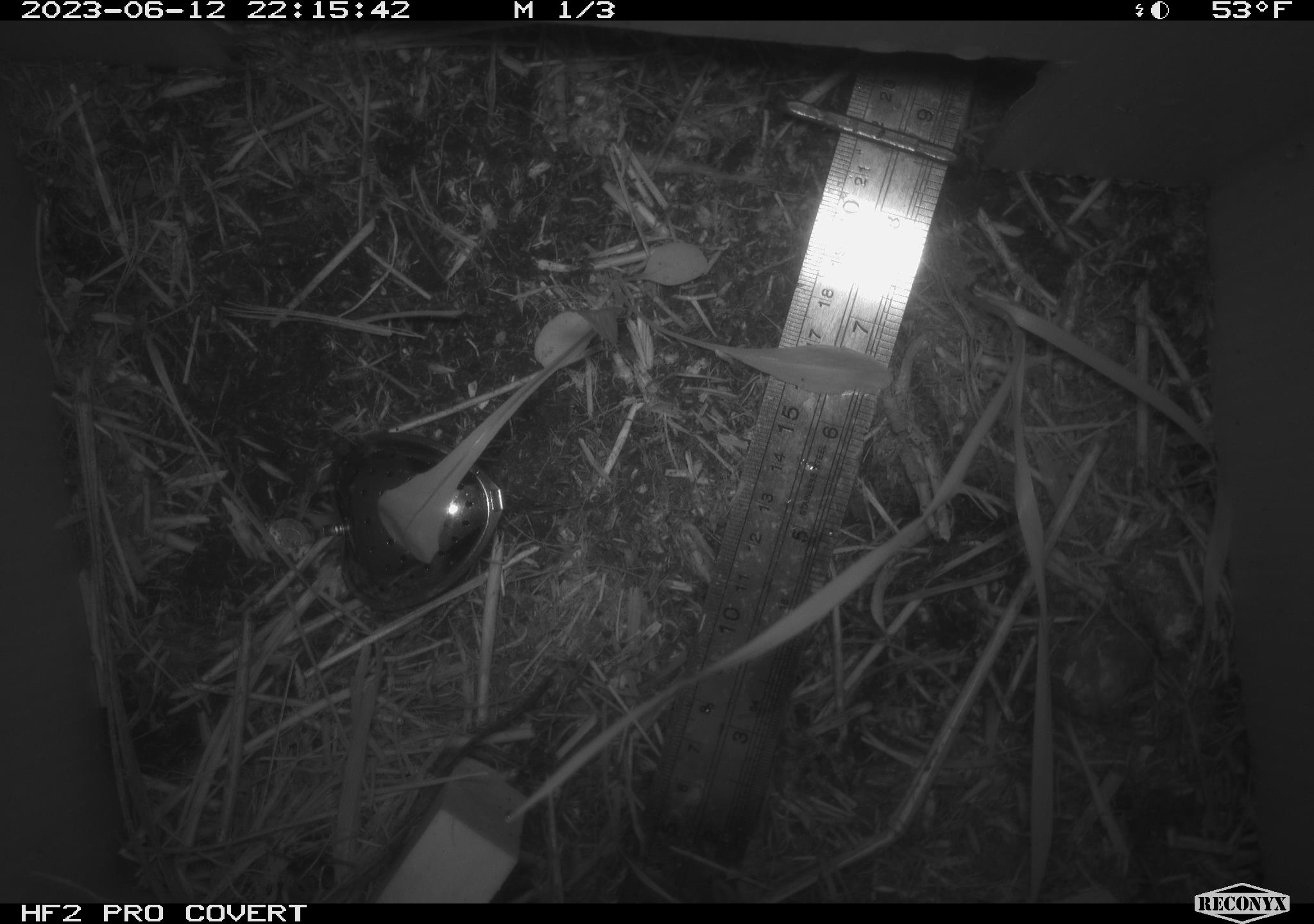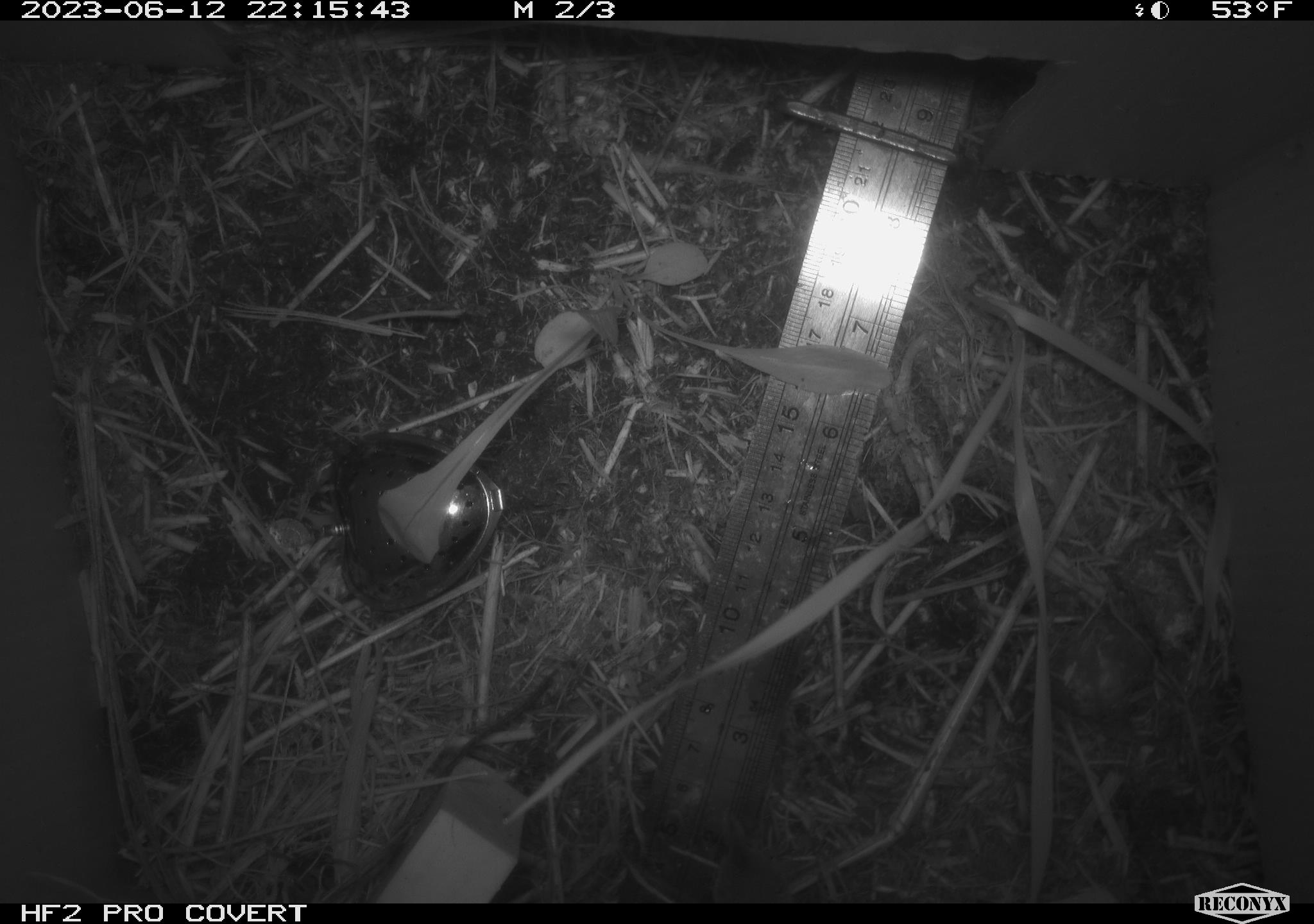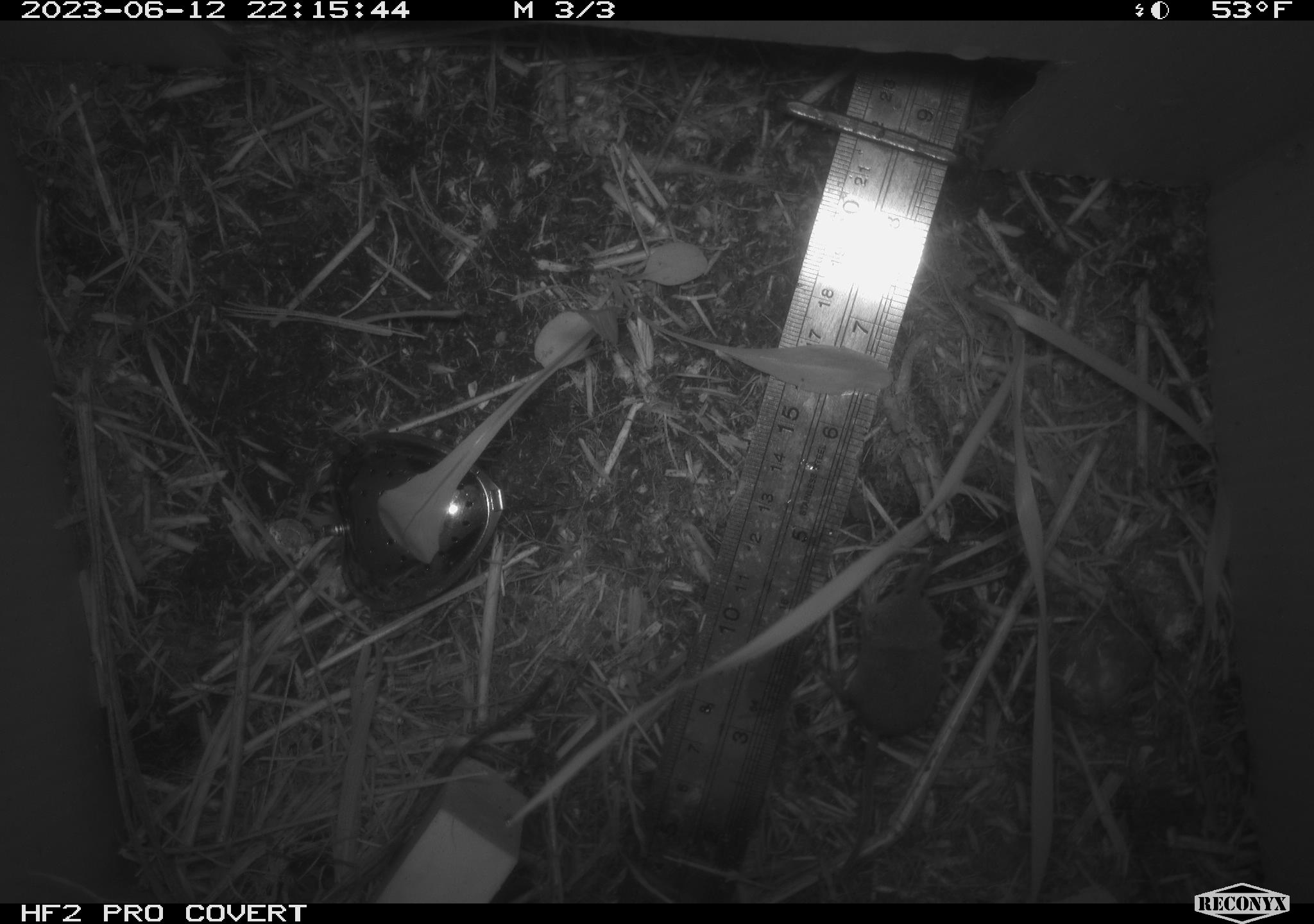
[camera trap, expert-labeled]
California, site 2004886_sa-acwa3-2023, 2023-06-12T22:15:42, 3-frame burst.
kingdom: Animalia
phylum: Chordata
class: Mammalia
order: Eulipotyphla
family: Soricidae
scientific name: Soricidae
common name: shrews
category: soricidae family